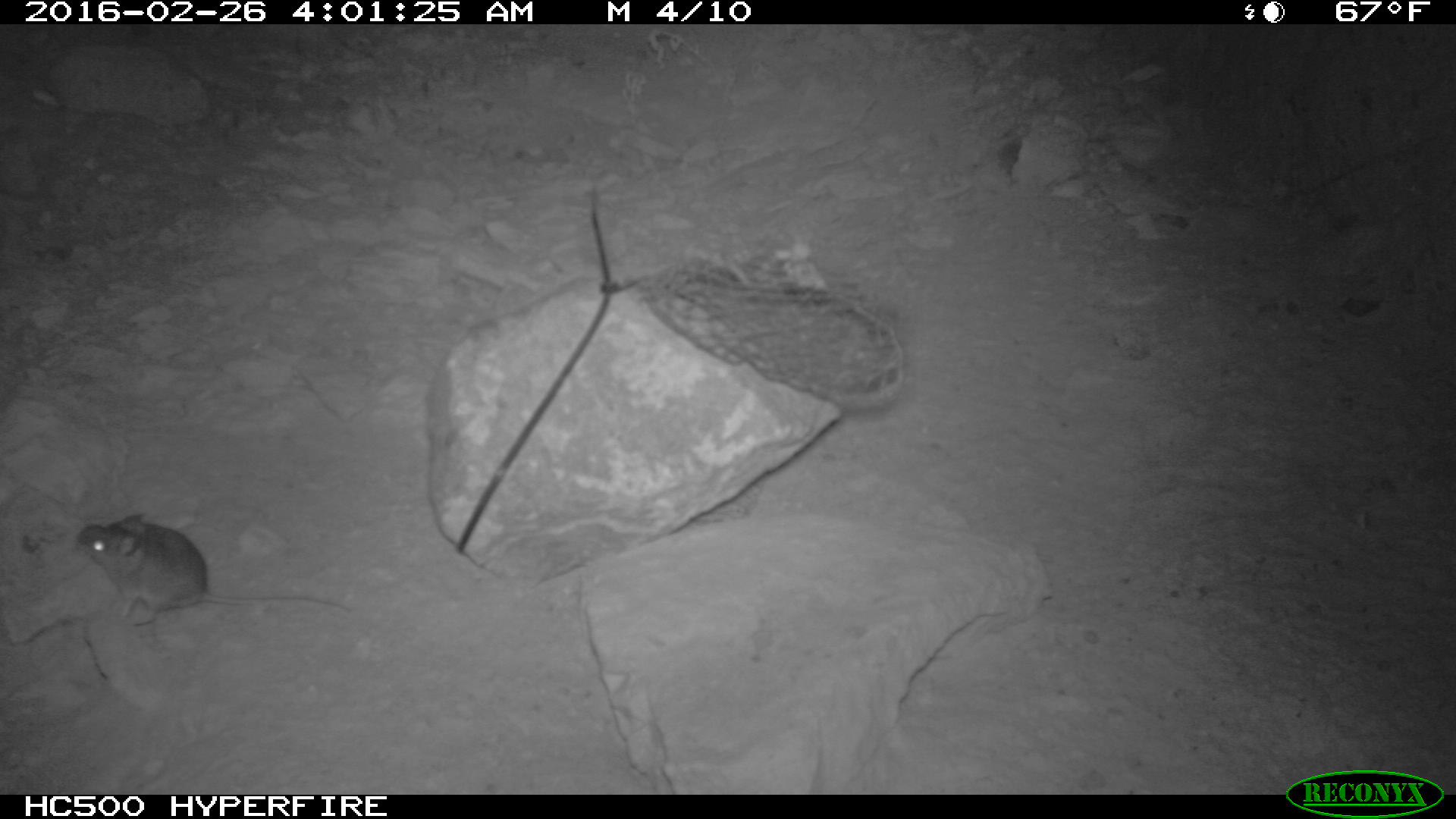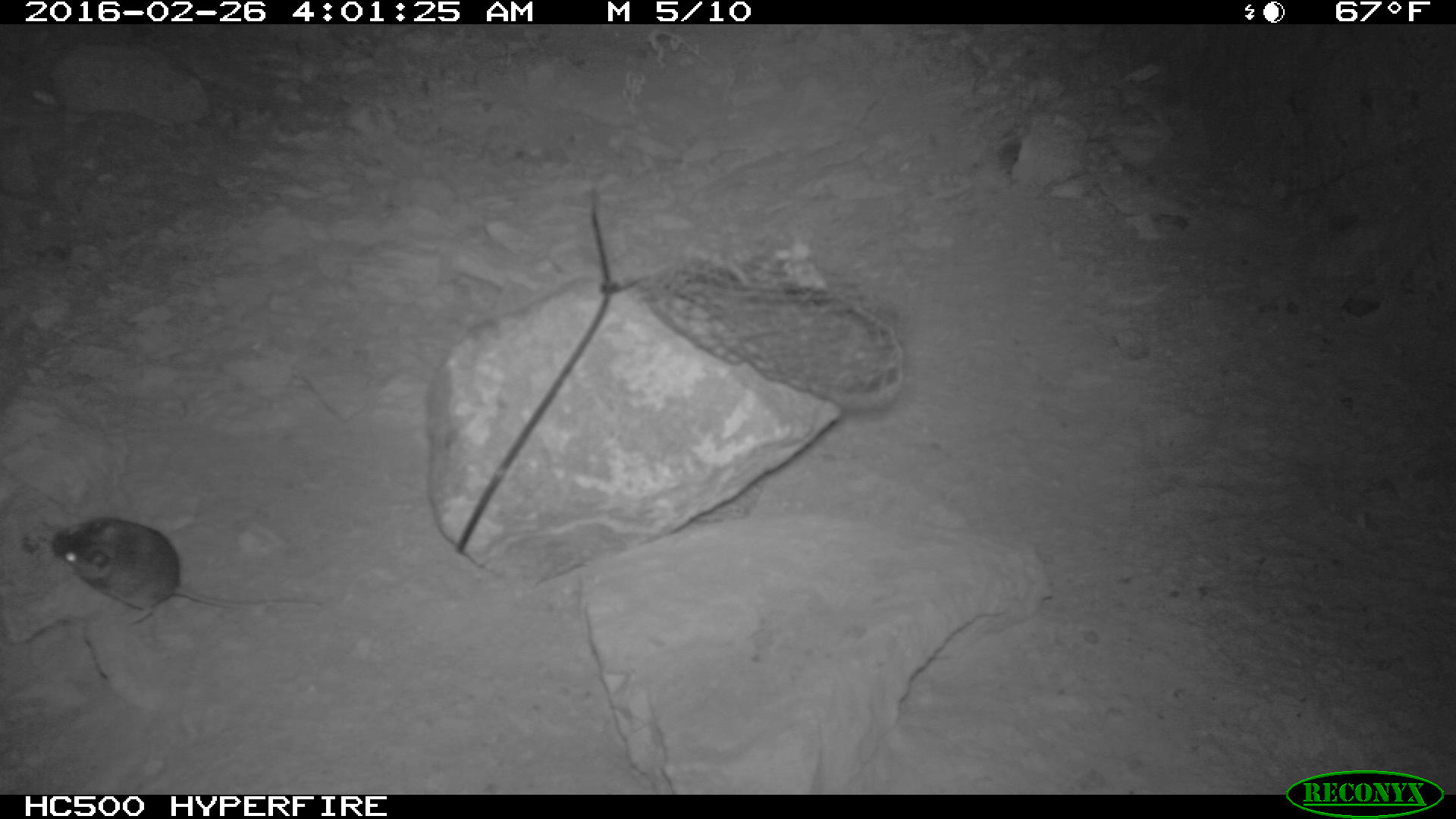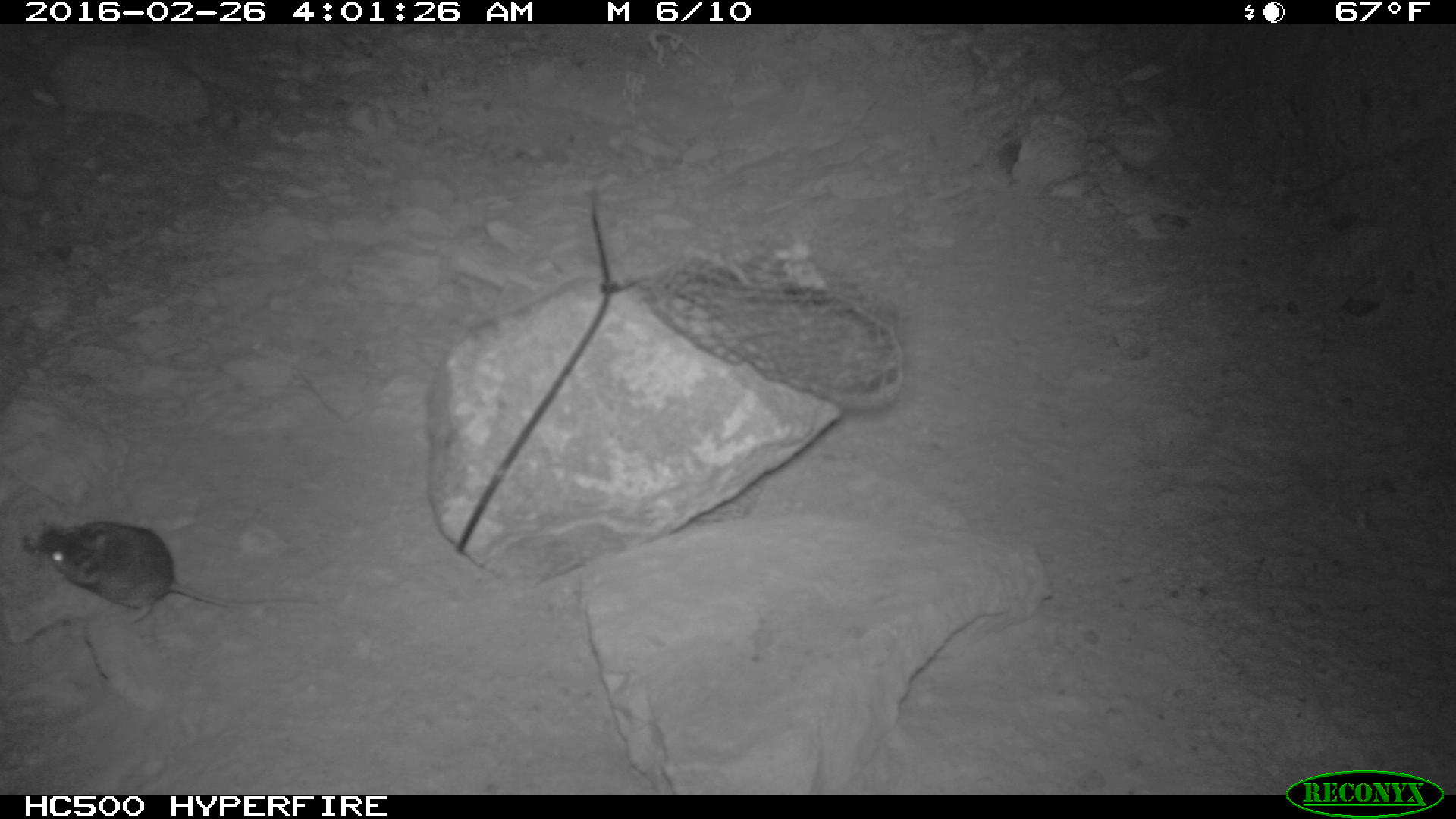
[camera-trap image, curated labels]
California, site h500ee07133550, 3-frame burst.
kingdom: Animalia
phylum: Chordata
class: Mammalia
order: Rodentia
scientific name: Rodentia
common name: rodent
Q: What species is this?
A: Rodent (Rodentia).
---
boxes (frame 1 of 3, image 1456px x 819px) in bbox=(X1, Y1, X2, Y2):
rodent: bbox=(77, 514, 350, 626)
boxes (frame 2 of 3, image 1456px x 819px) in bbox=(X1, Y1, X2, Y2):
rodent: bbox=(52, 518, 325, 623)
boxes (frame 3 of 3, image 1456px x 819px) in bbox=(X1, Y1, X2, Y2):
rodent: bbox=(40, 519, 318, 623)